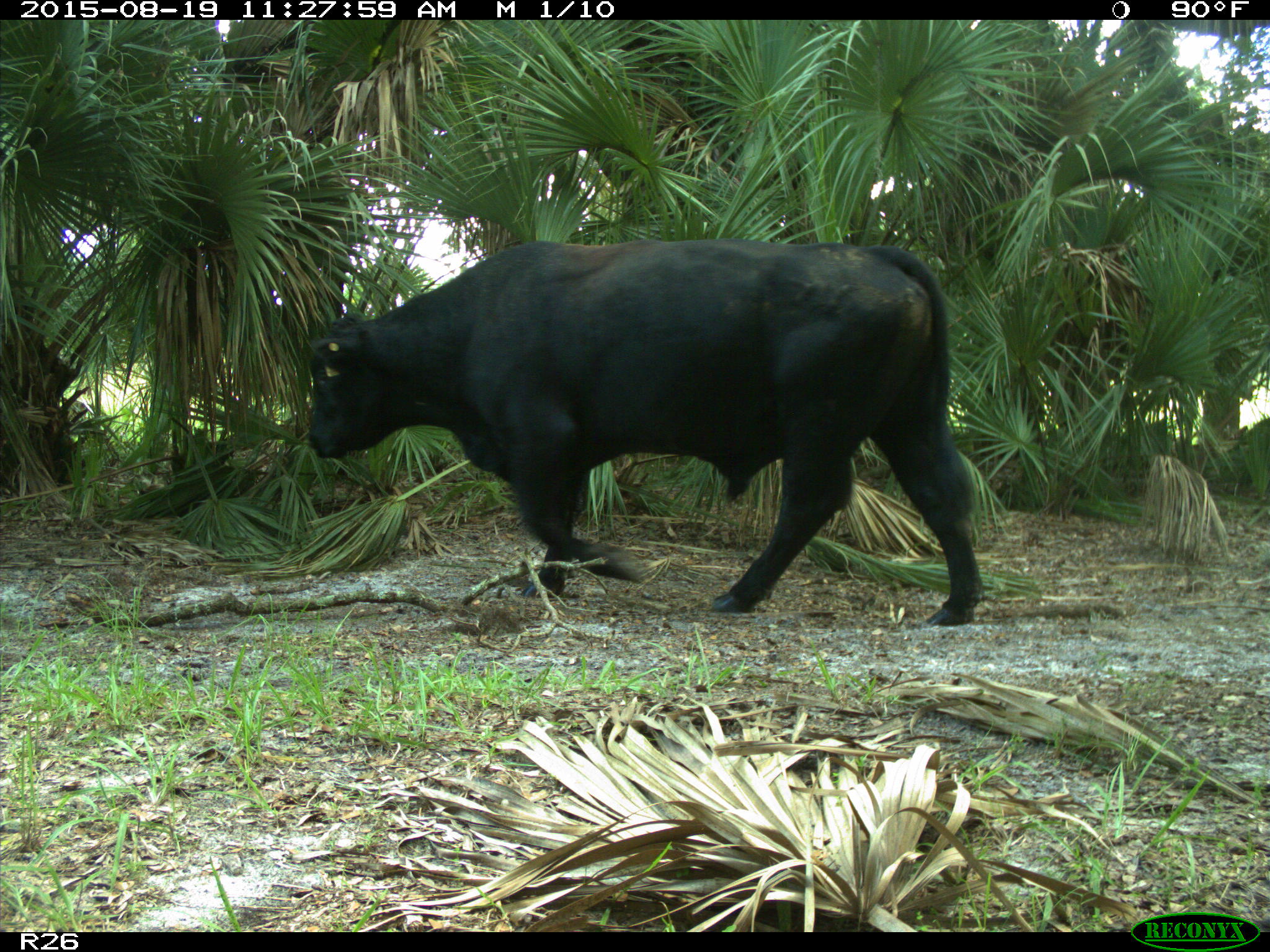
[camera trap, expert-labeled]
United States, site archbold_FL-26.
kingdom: Animalia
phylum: Chordata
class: Mammalia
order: Artiodactyla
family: Bovidae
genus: Bos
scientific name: Bos taurus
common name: domestic cow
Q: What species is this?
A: Bos taurus (domestic cow).